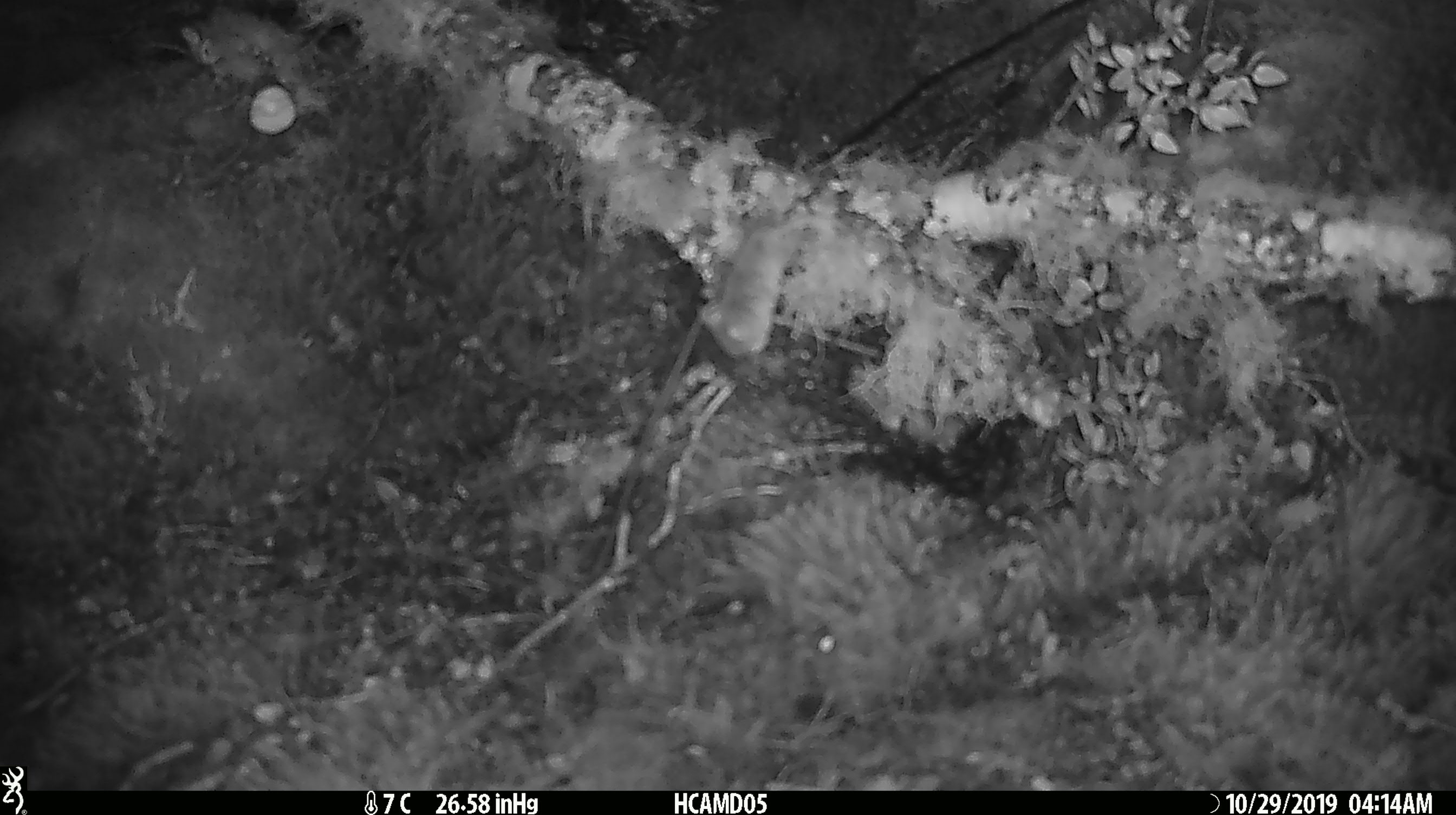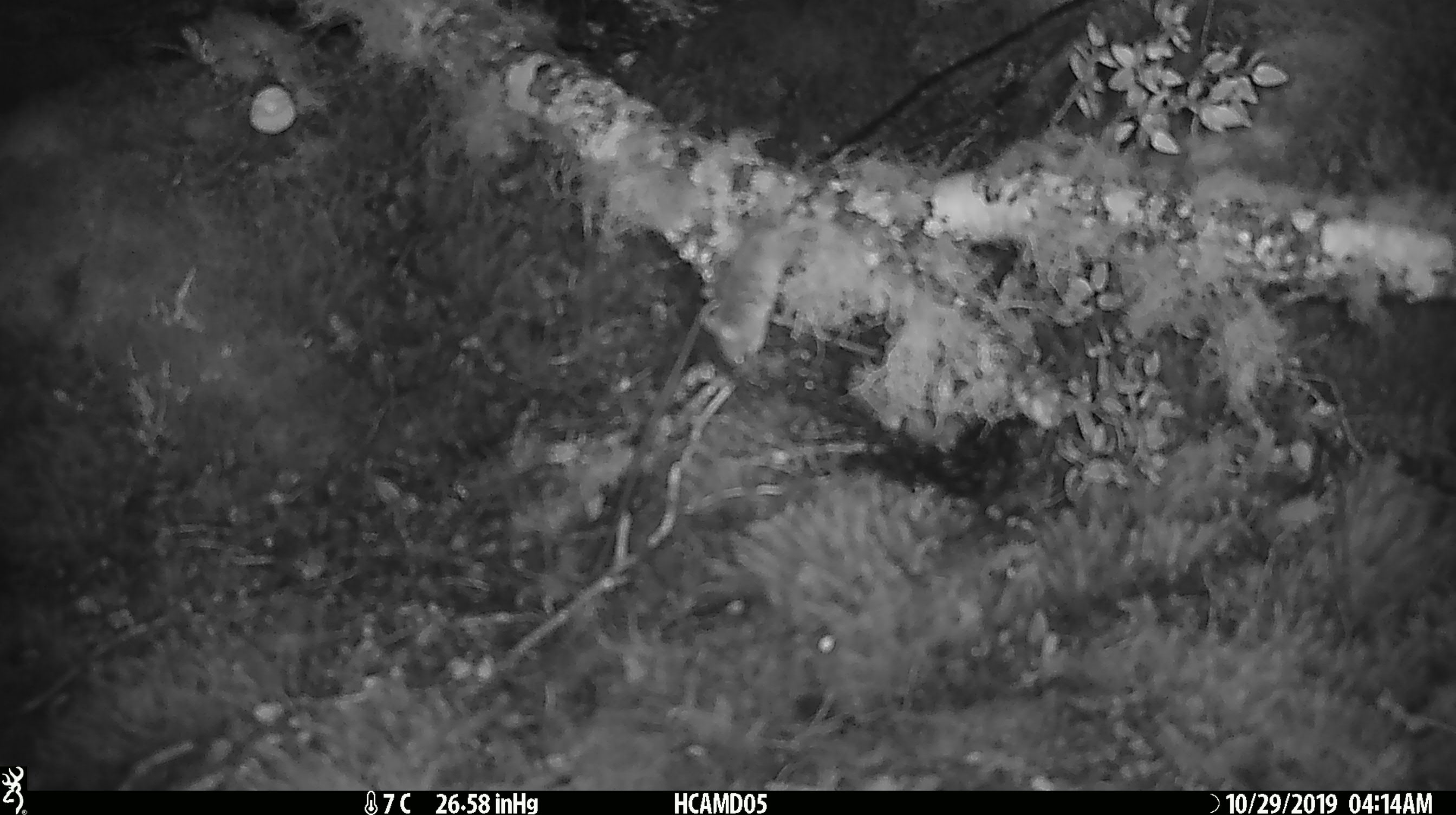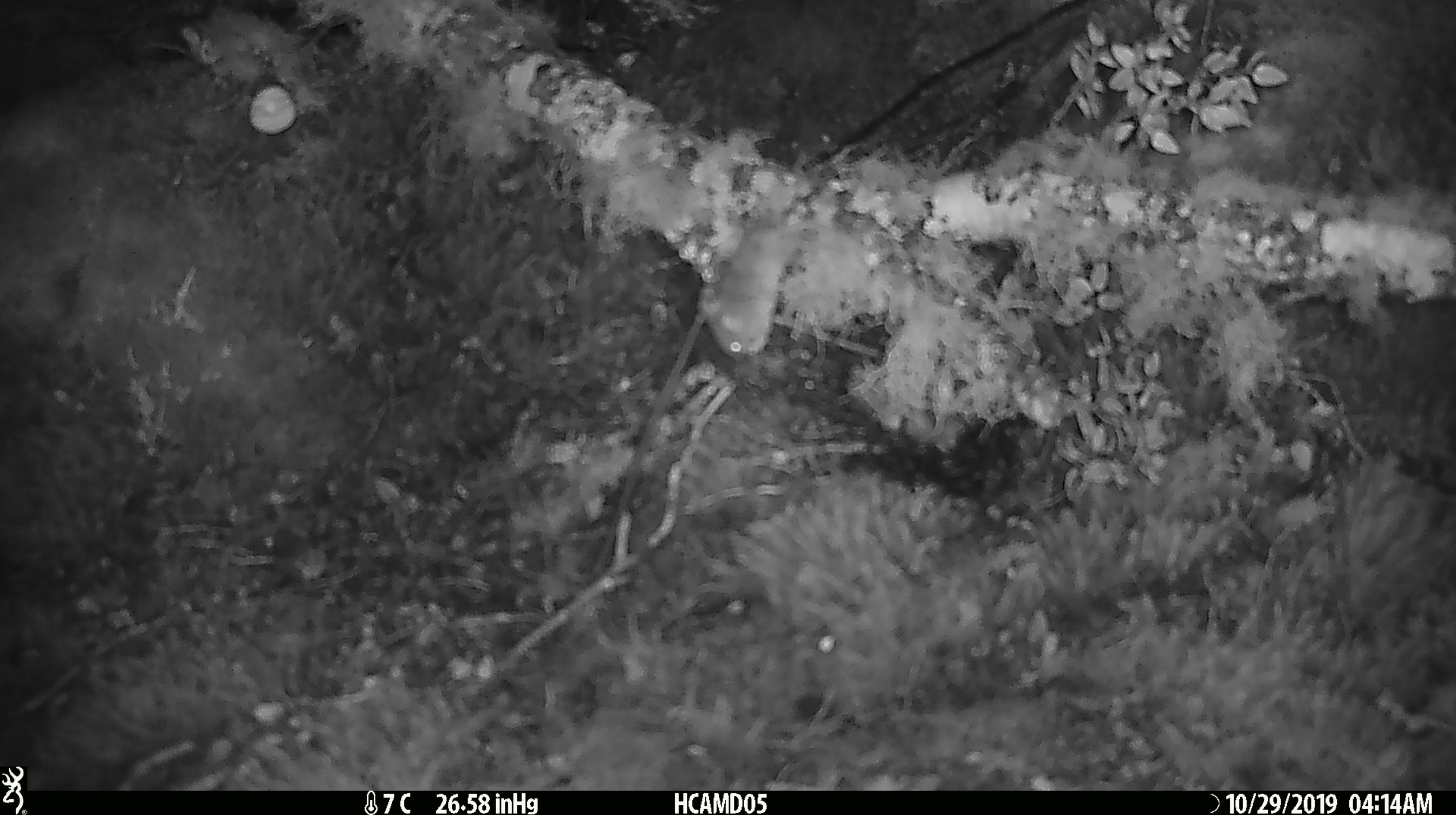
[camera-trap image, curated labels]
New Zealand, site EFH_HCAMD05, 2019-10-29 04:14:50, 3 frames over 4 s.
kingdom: Animalia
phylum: Chordata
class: Mammalia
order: Rodentia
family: Muridae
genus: Mus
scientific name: Mus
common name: mouse